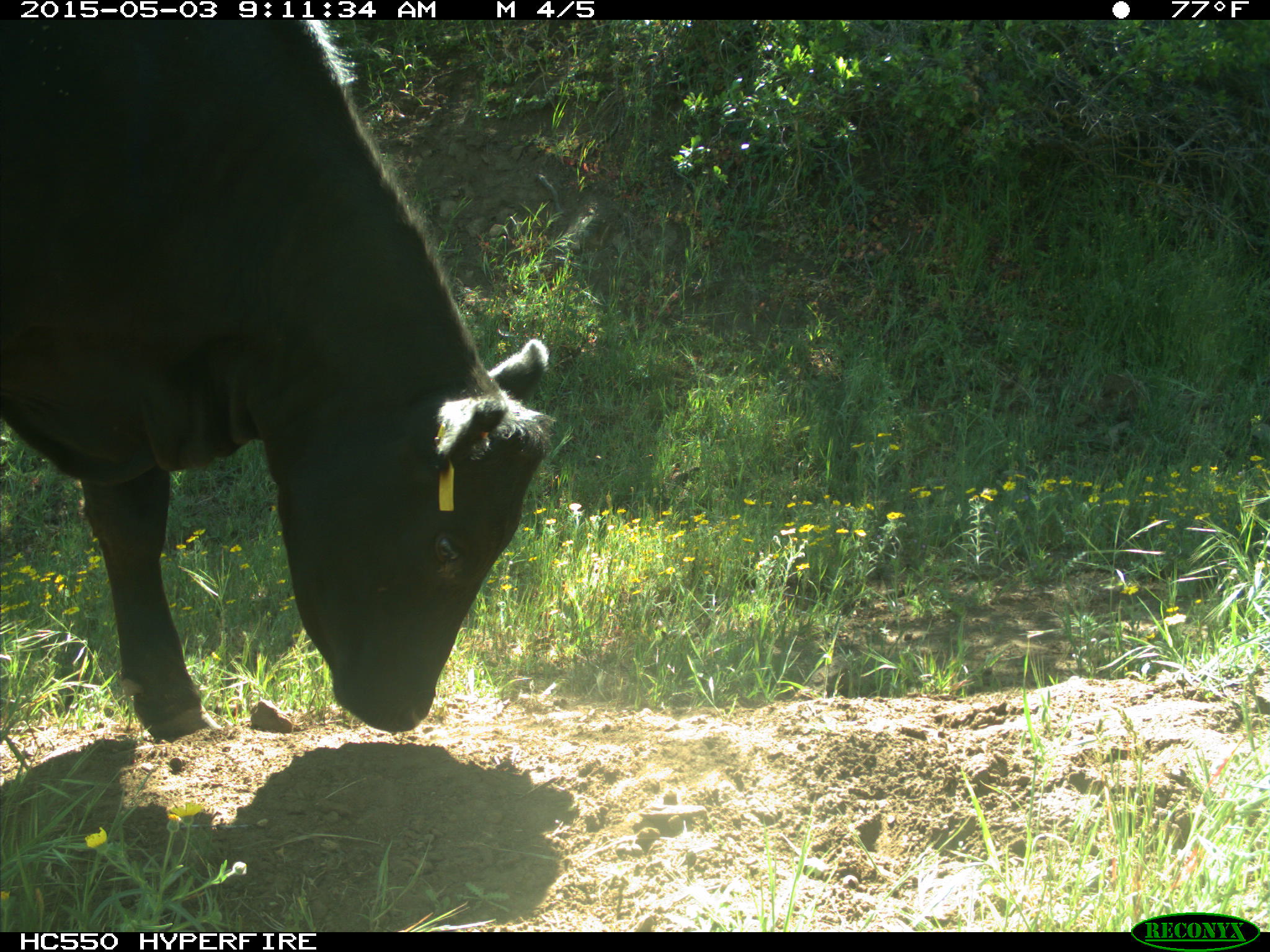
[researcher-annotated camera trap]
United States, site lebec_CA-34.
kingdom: Animalia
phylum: Chordata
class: Mammalia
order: Artiodactyla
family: Bovidae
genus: Bos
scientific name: Bos taurus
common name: domestic cow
Bos taurus (domestic cow).